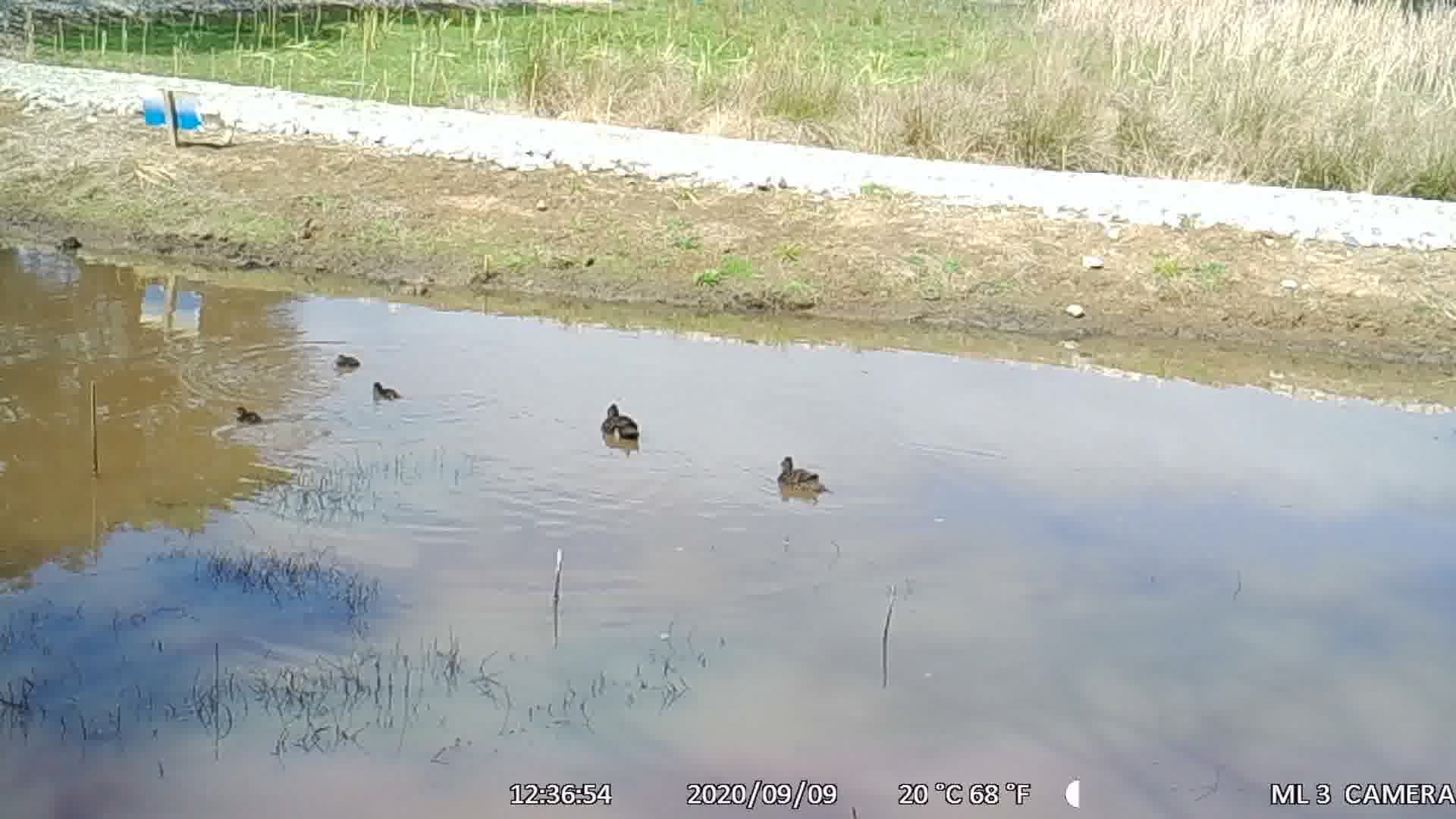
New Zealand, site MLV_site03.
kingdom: Animalia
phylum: Chordata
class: Aves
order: Anseriformes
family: Anatidae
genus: Anas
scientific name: Anas chlorotis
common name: brown teal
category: pateke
Pateke (brown teal) (Anas chlorotis).